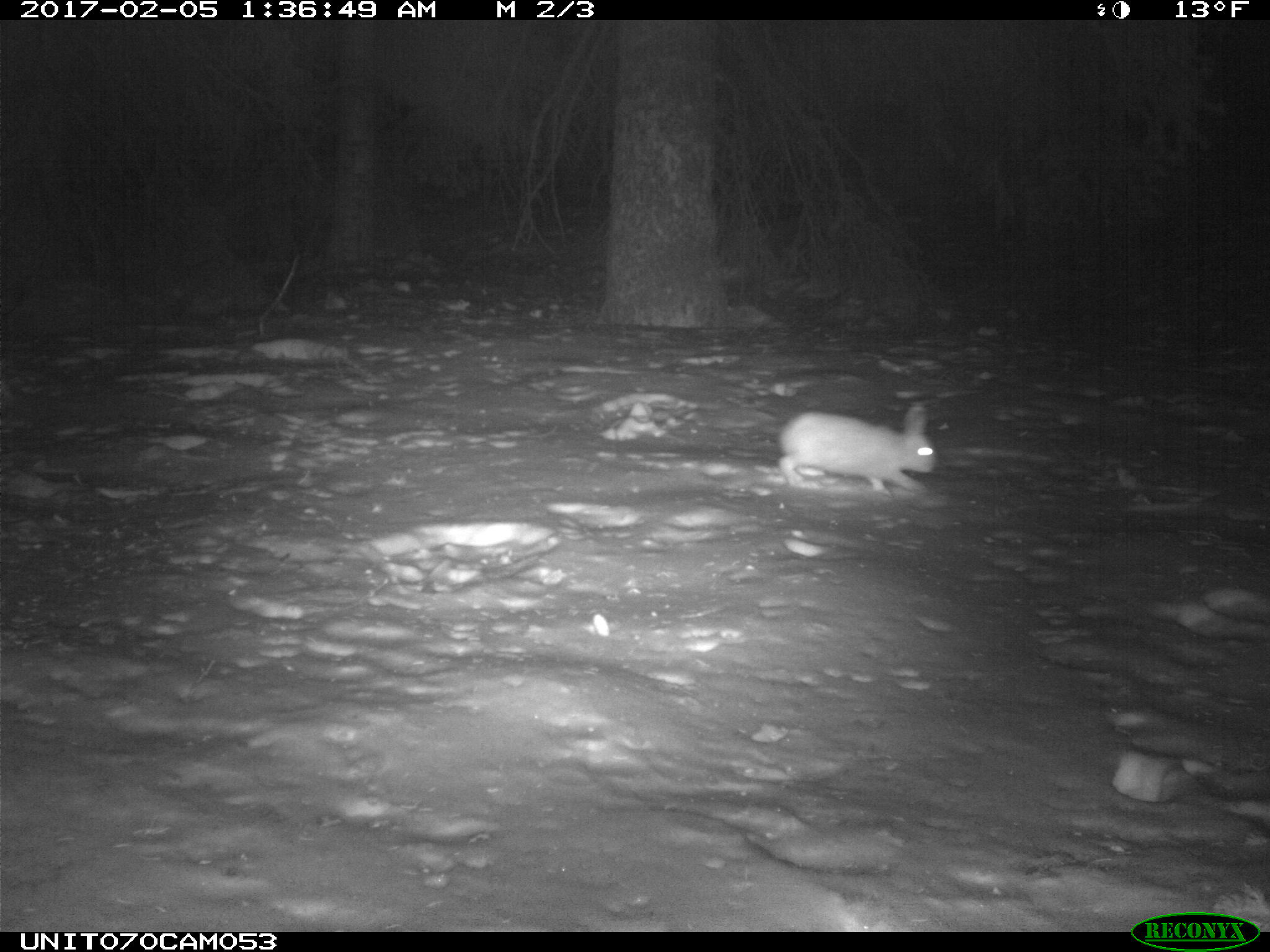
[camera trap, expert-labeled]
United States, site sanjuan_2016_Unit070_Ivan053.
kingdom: Animalia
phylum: Chordata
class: Mammalia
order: Lagomorpha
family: Leporidae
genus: Lepus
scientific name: Lepus americanus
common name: snowshoe hare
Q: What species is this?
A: Lepus americanus (snowshoe hare).